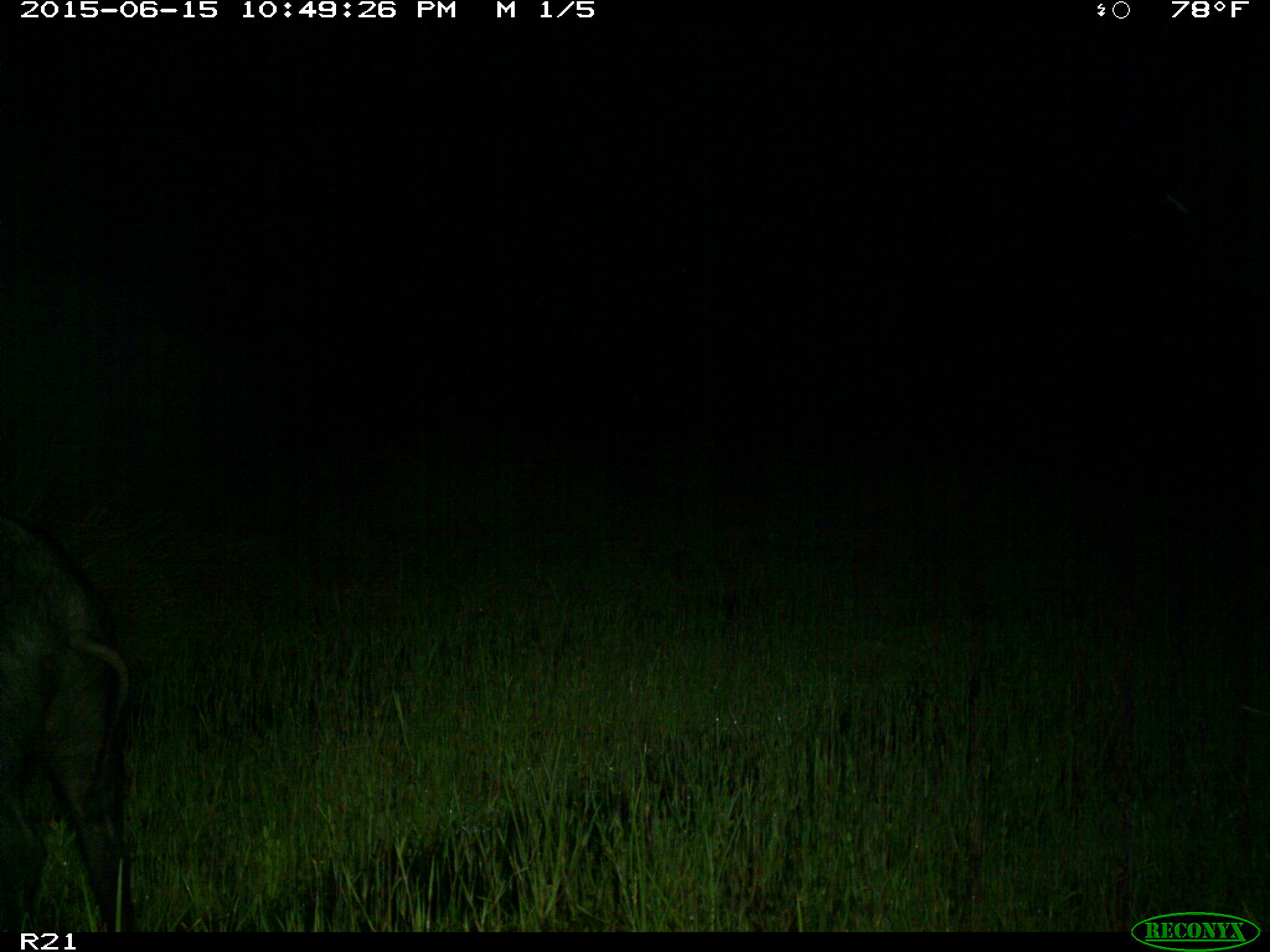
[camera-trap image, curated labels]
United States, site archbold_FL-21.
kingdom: Animalia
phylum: Chordata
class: Mammalia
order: Artiodactyla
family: Suidae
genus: Sus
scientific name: Sus scrofa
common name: wild boar